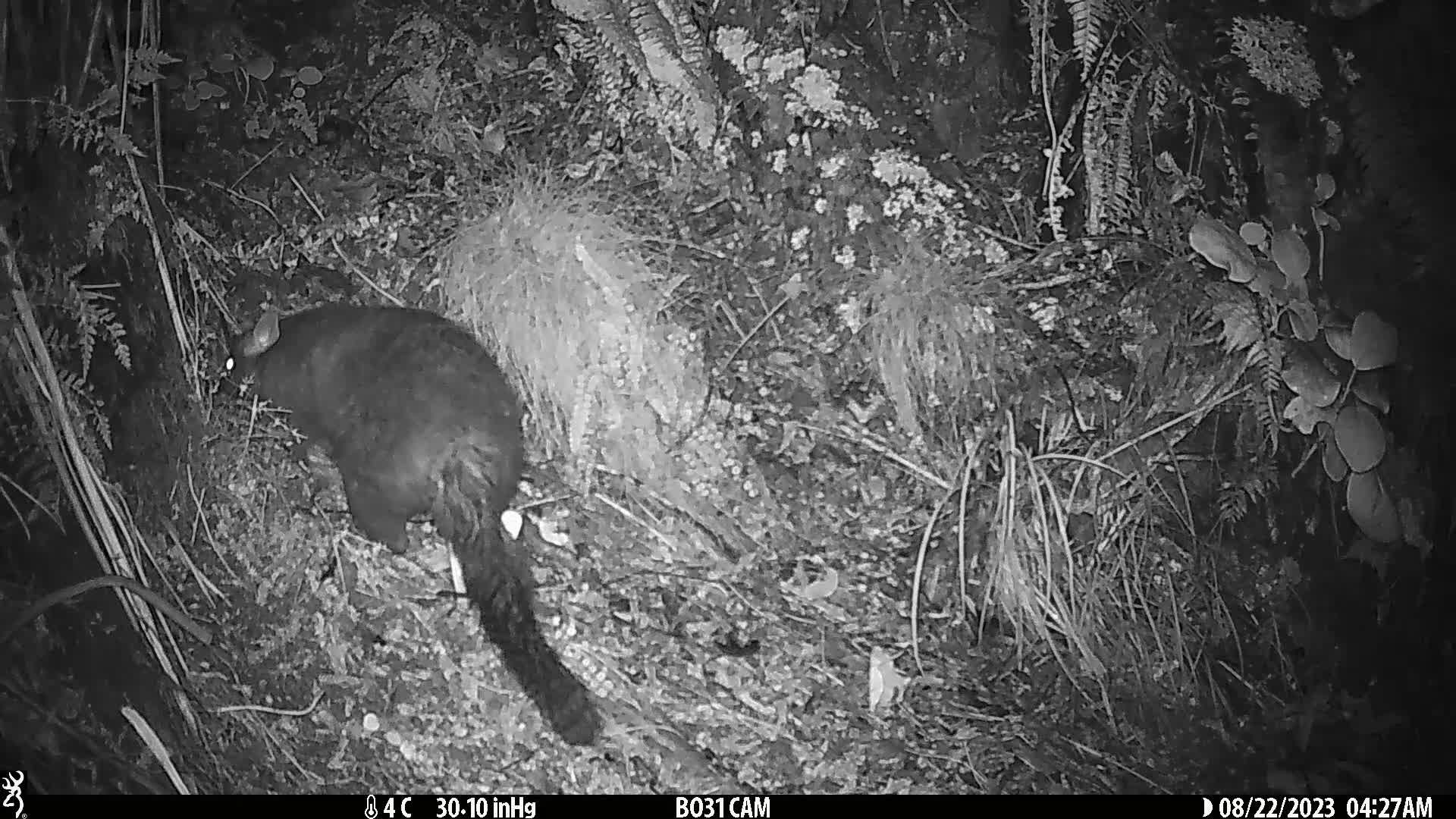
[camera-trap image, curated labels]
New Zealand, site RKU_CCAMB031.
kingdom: Animalia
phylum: Chordata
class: Mammalia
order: Diprotodontia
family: Phalangeridae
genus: Trichosurus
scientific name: Trichosurus vulpecula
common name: common brushtail possum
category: possum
Possum (common brushtail possum) (Trichosurus vulpecula).